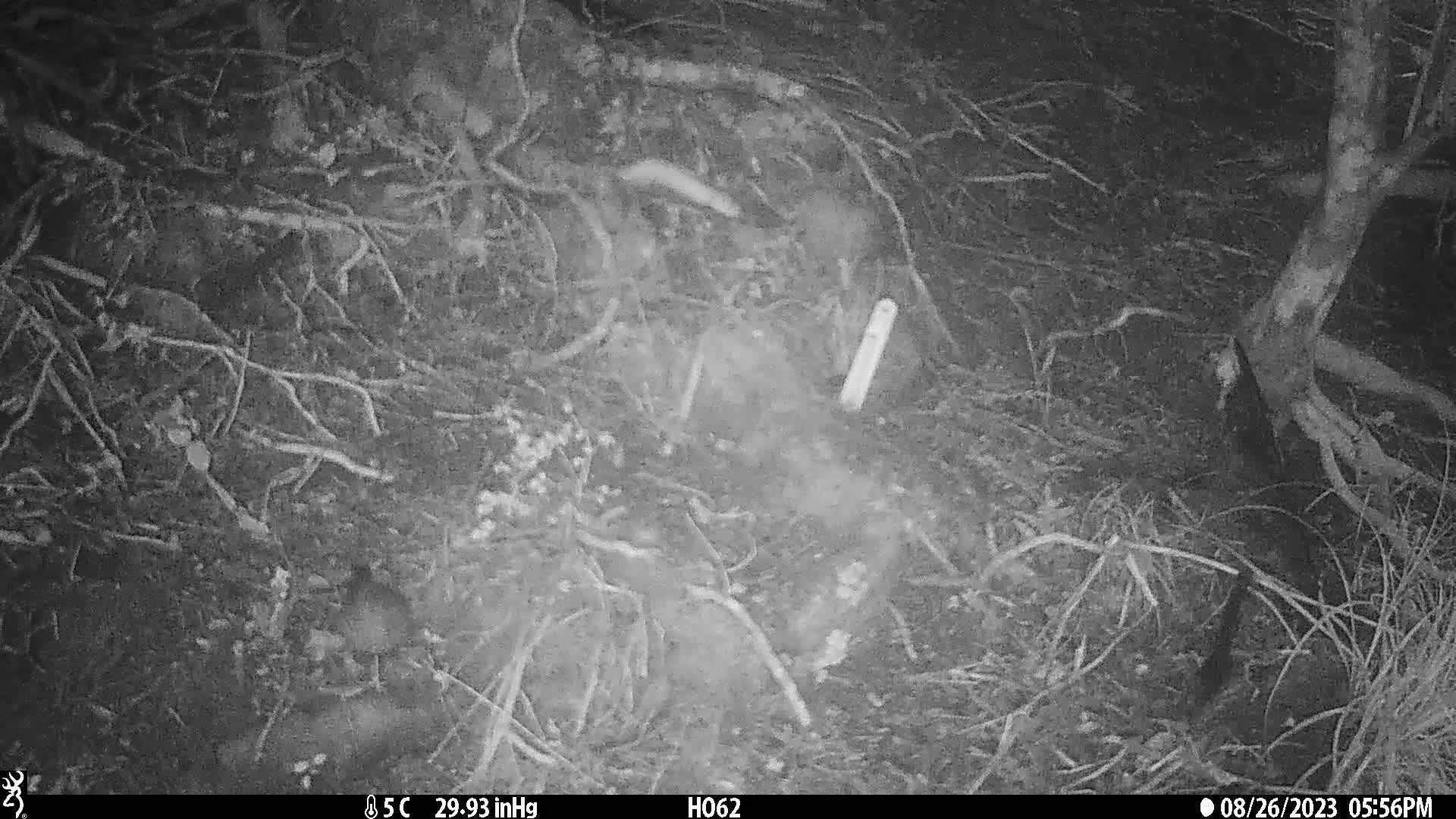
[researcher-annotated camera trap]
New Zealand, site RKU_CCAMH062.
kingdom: Animalia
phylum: Chordata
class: Aves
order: Passeriformes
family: Prunellidae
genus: Prunella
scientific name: Prunella modularis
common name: dunnock